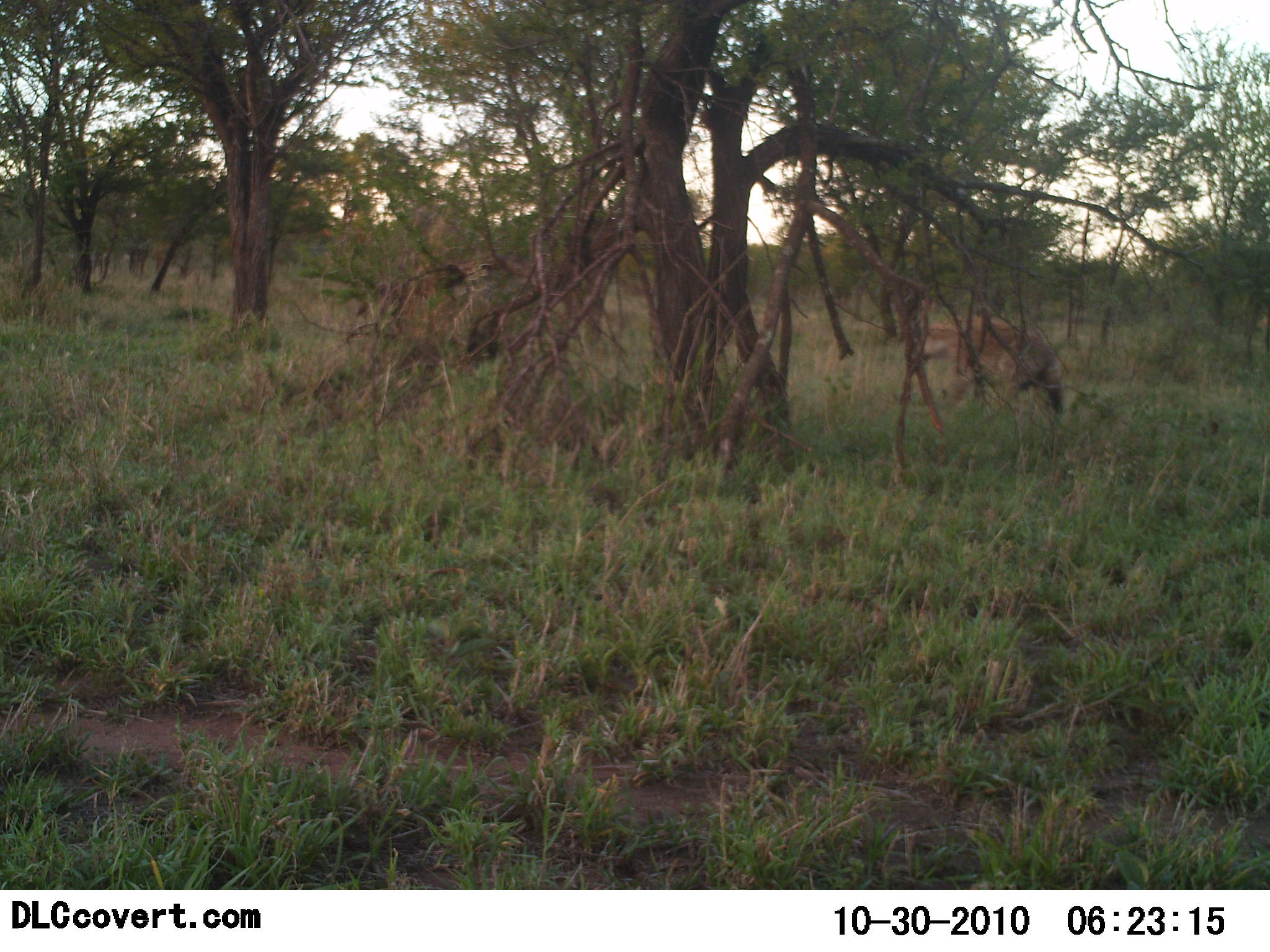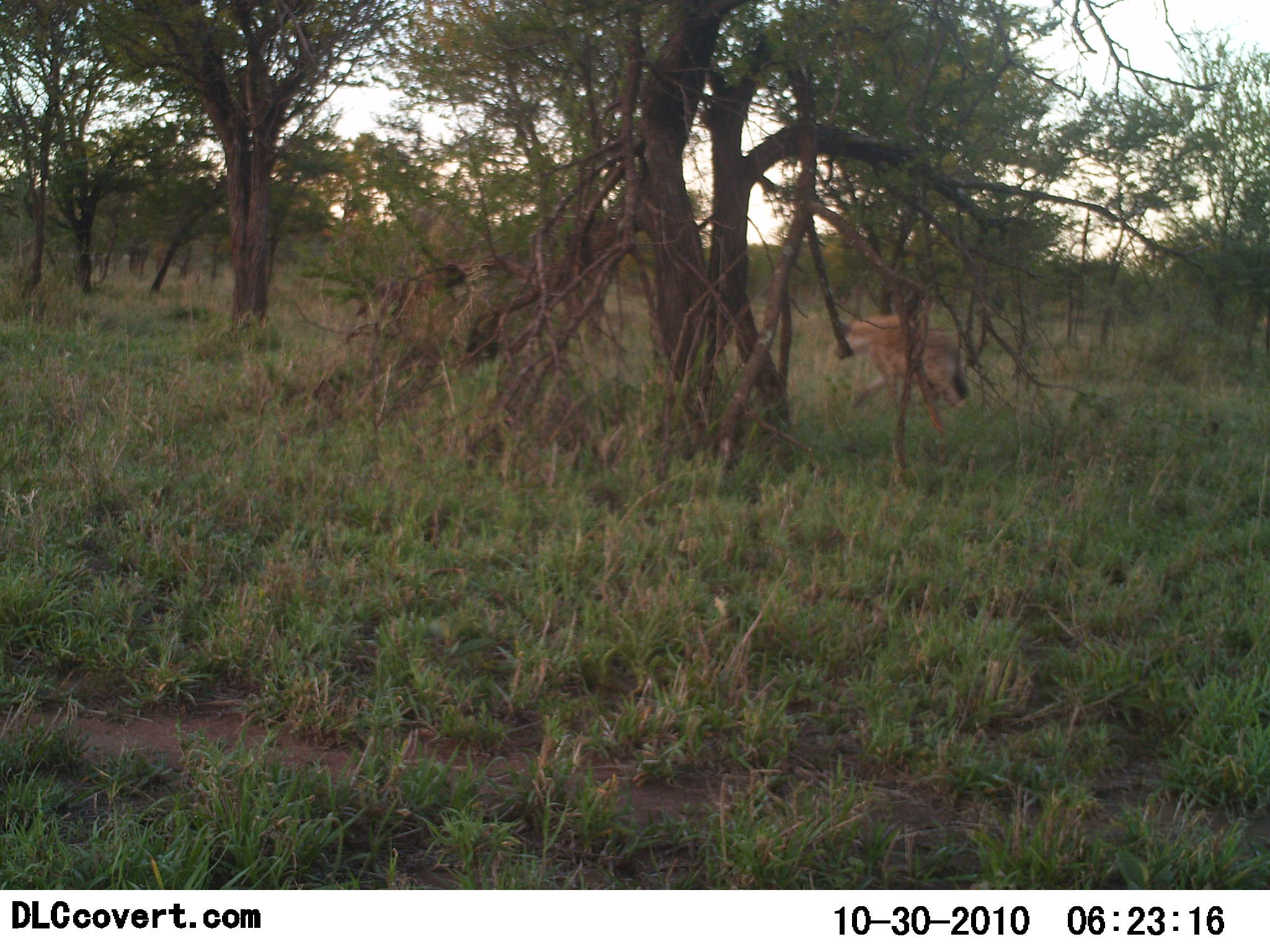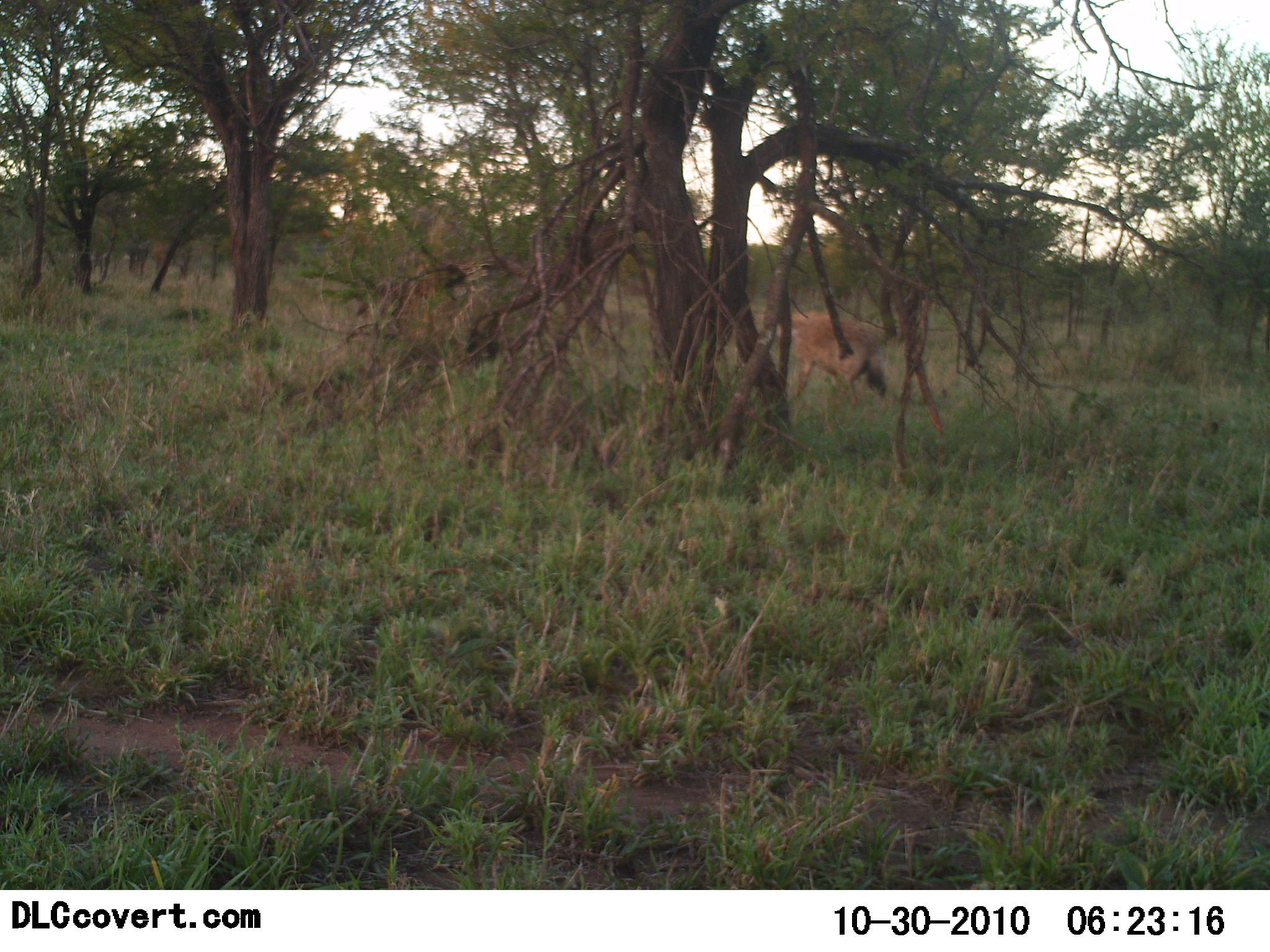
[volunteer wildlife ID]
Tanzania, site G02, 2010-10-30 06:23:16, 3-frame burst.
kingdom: Animalia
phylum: Chordata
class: Mammalia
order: Carnivora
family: Hyaenidae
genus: Crocuta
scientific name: Crocuta crocuta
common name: spotted hyena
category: hyenaspotted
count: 1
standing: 0%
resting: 0%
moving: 100%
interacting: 0%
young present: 0%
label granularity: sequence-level